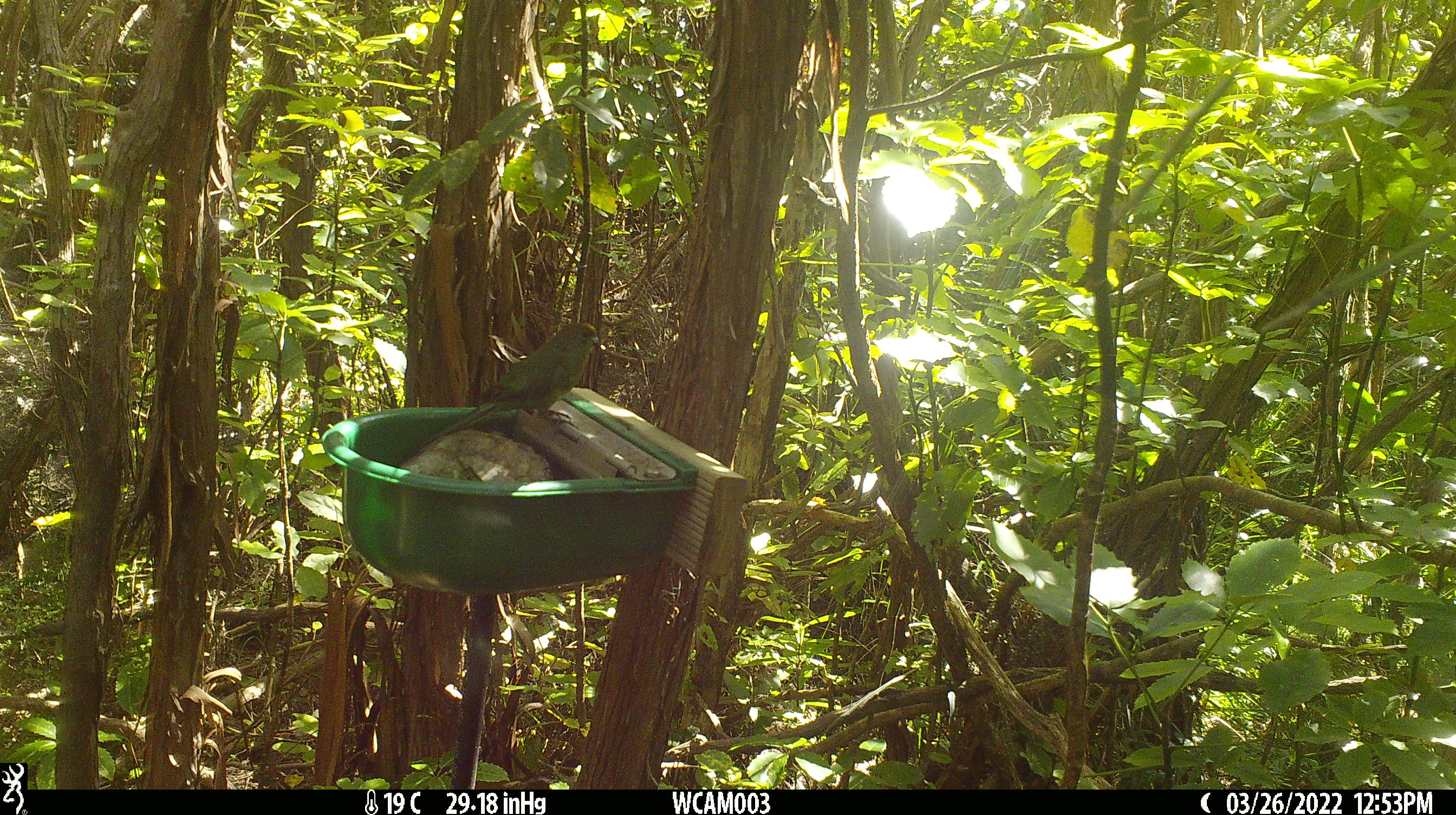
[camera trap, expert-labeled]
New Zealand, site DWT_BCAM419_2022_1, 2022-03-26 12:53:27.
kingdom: Animalia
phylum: Chordata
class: Aves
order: Psittaciformes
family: Psittaculidae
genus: Cyanoramphus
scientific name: Cyanoramphus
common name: parakeet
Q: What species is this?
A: Parakeet (Cyanoramphus).